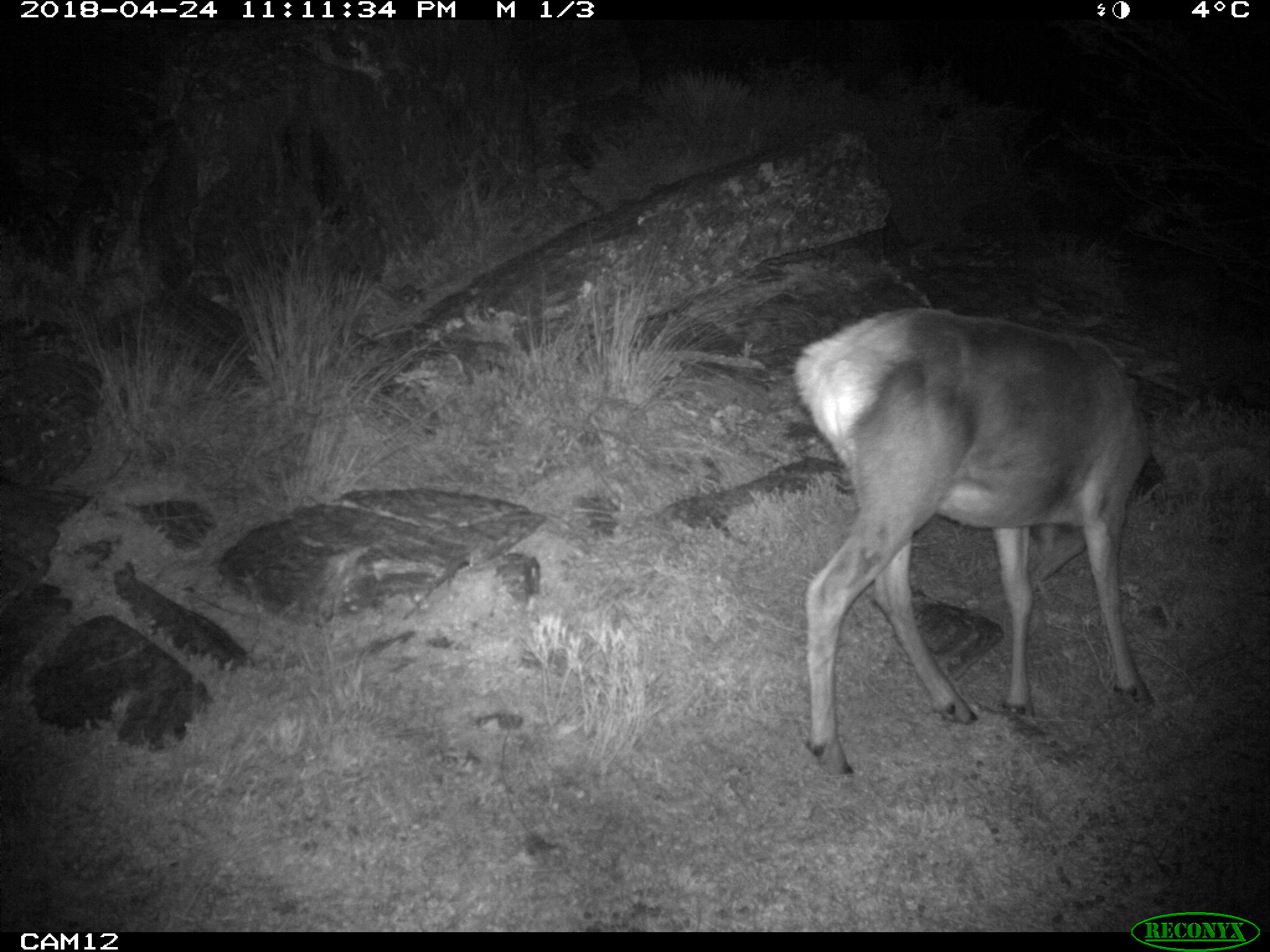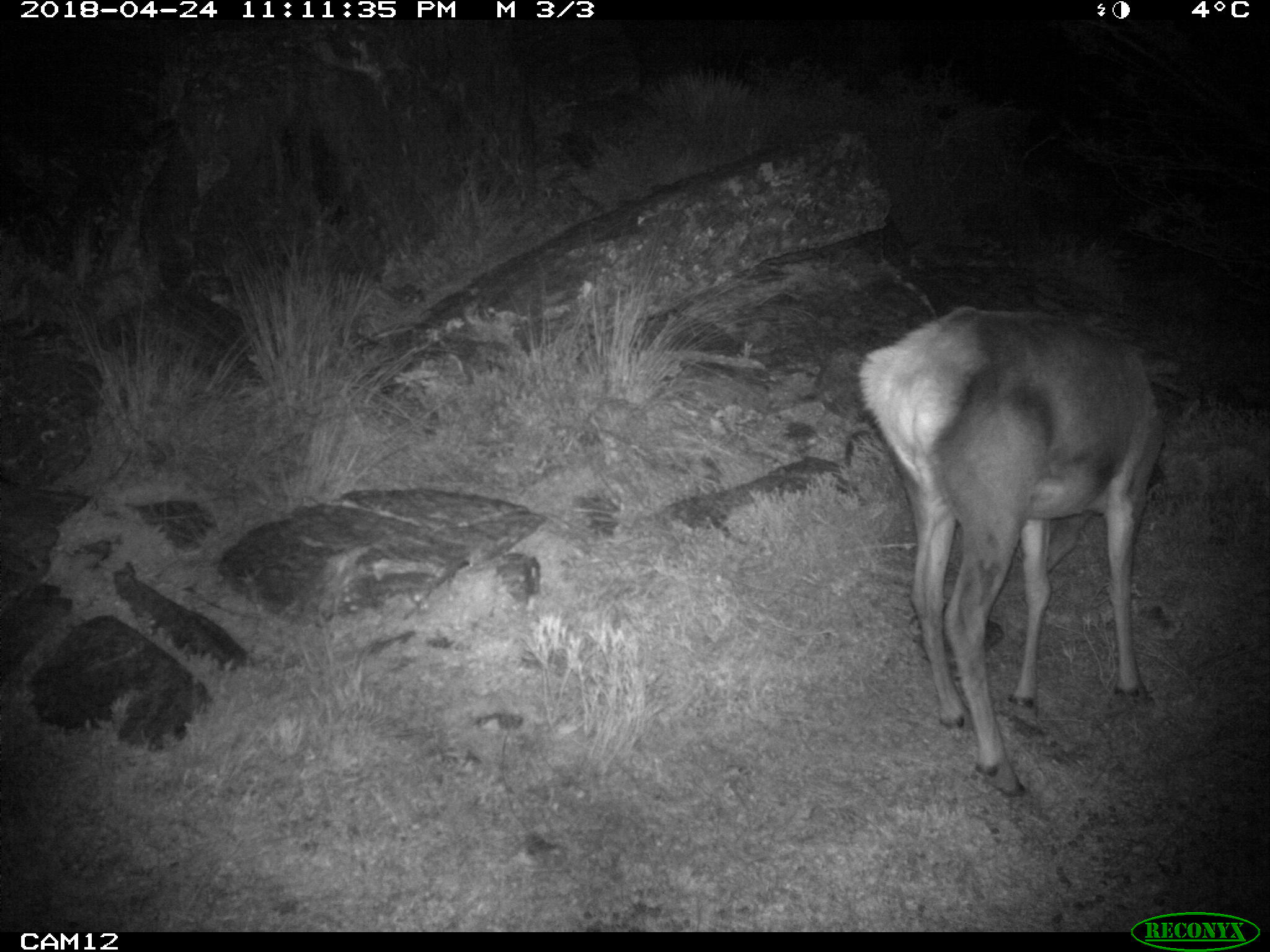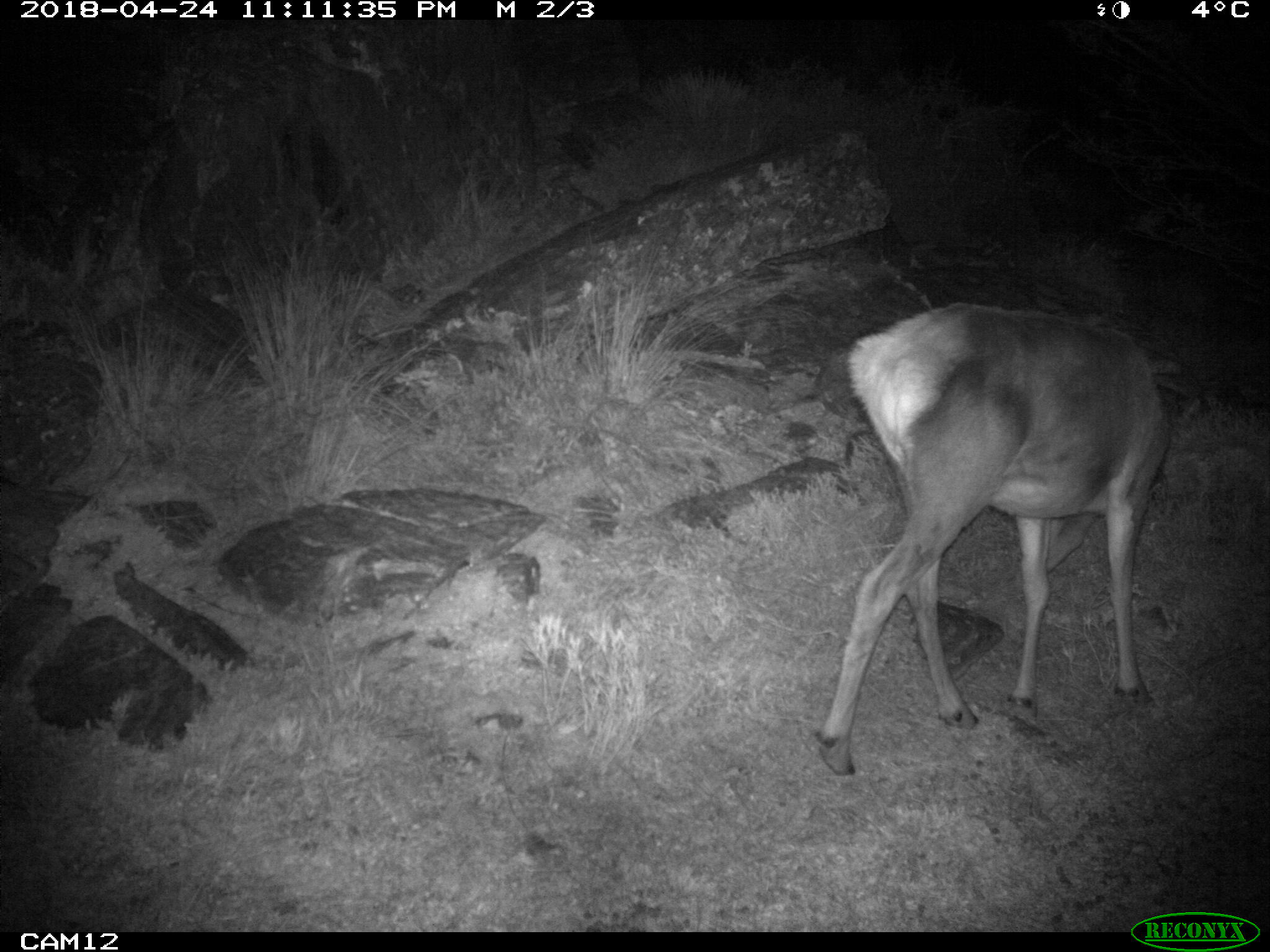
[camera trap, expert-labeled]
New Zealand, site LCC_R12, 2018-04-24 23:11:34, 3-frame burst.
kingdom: Animalia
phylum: Chordata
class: Mammalia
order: Artiodactyla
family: Cervidae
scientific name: Cervidae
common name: deer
Deer (Cervidae).